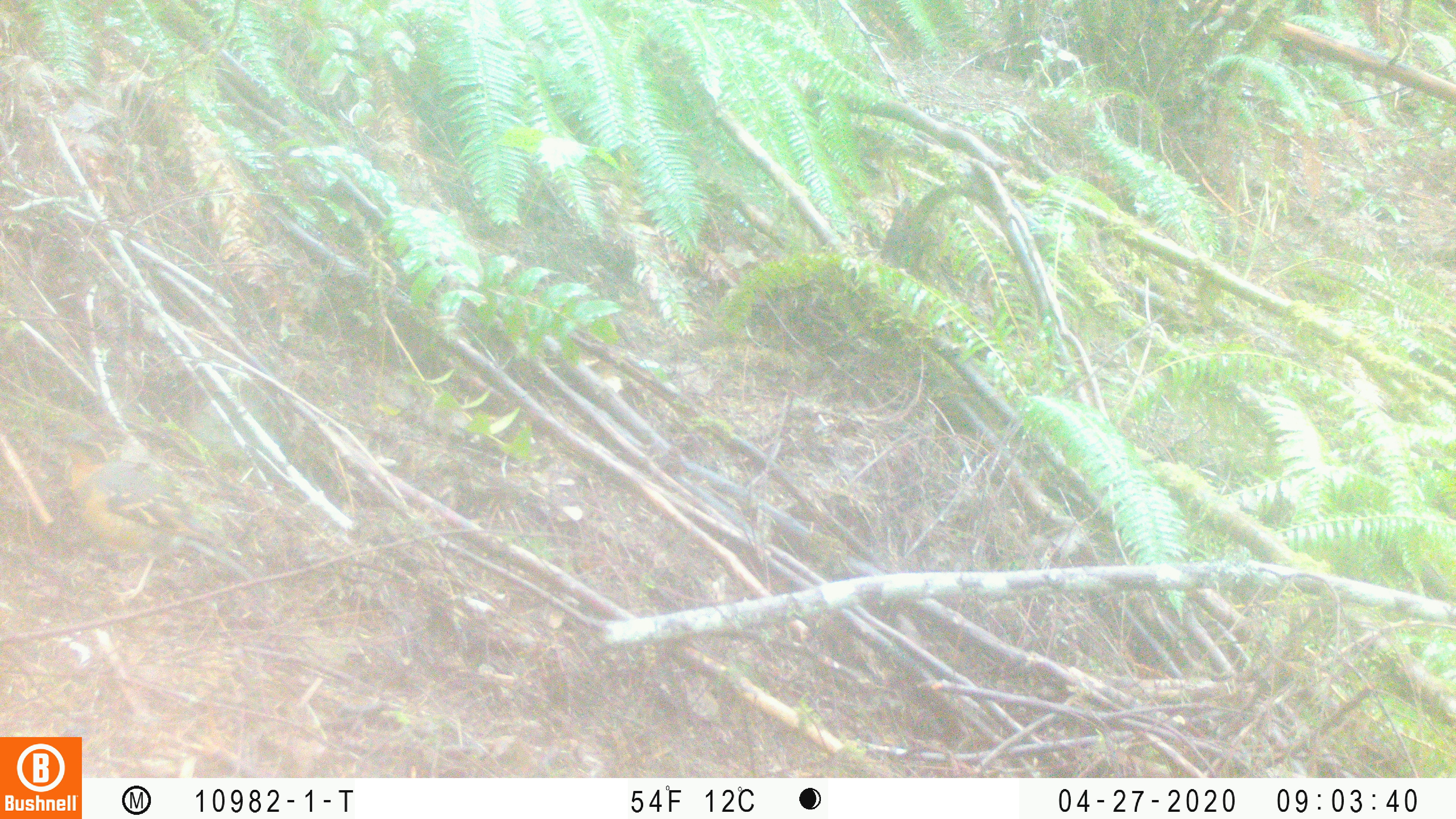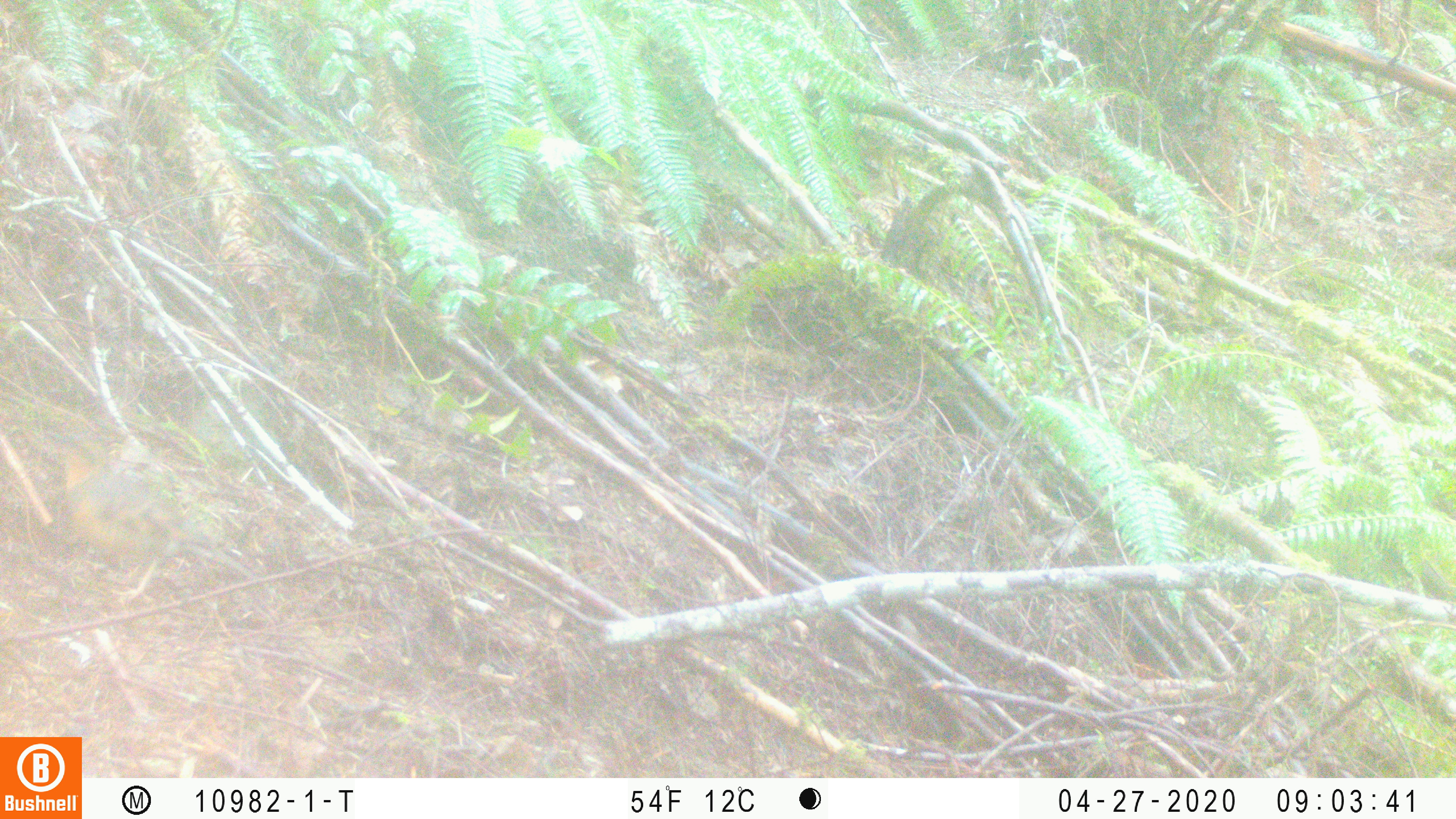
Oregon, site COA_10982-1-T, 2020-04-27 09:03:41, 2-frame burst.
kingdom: Animalia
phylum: Chordata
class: Aves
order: Passeriformes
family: Turdidae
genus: Ixoreus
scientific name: Ixoreus naevius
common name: varied thrush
Varied thrush (Ixoreus naevius).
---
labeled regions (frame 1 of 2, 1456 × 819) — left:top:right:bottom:
varied thrush: 51:421:252:607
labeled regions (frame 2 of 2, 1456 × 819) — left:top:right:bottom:
varied thrush: 33:417:261:602